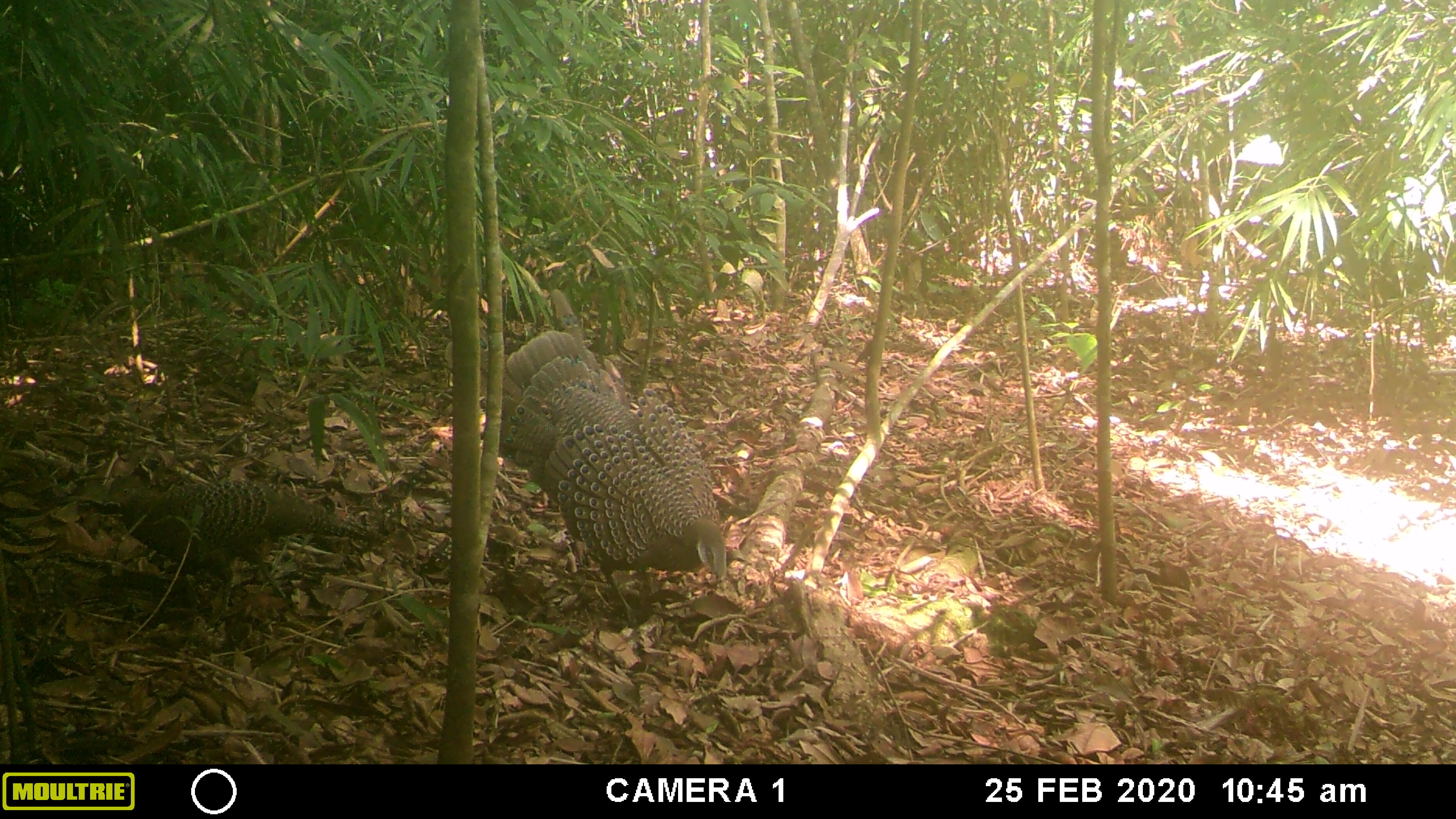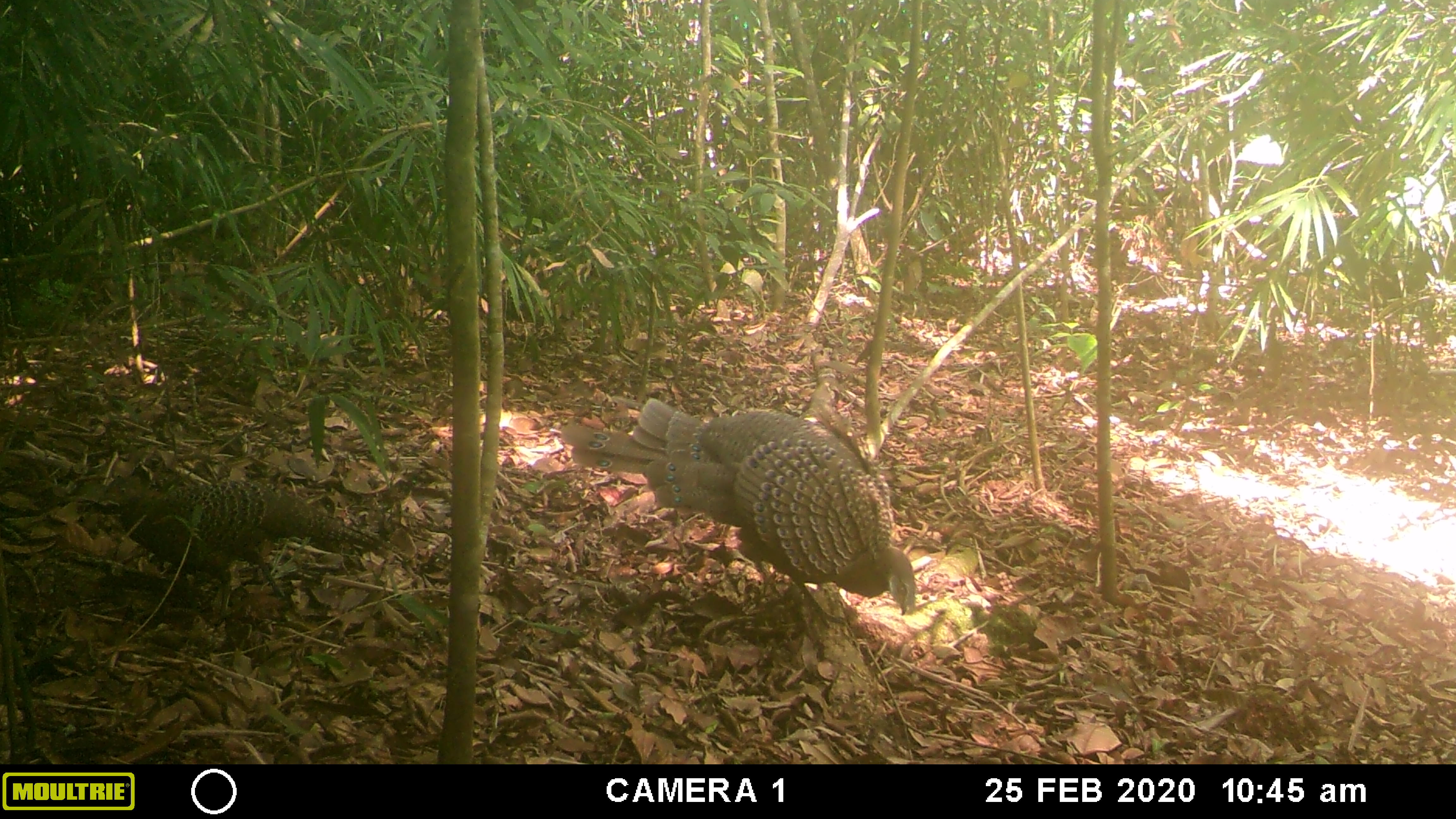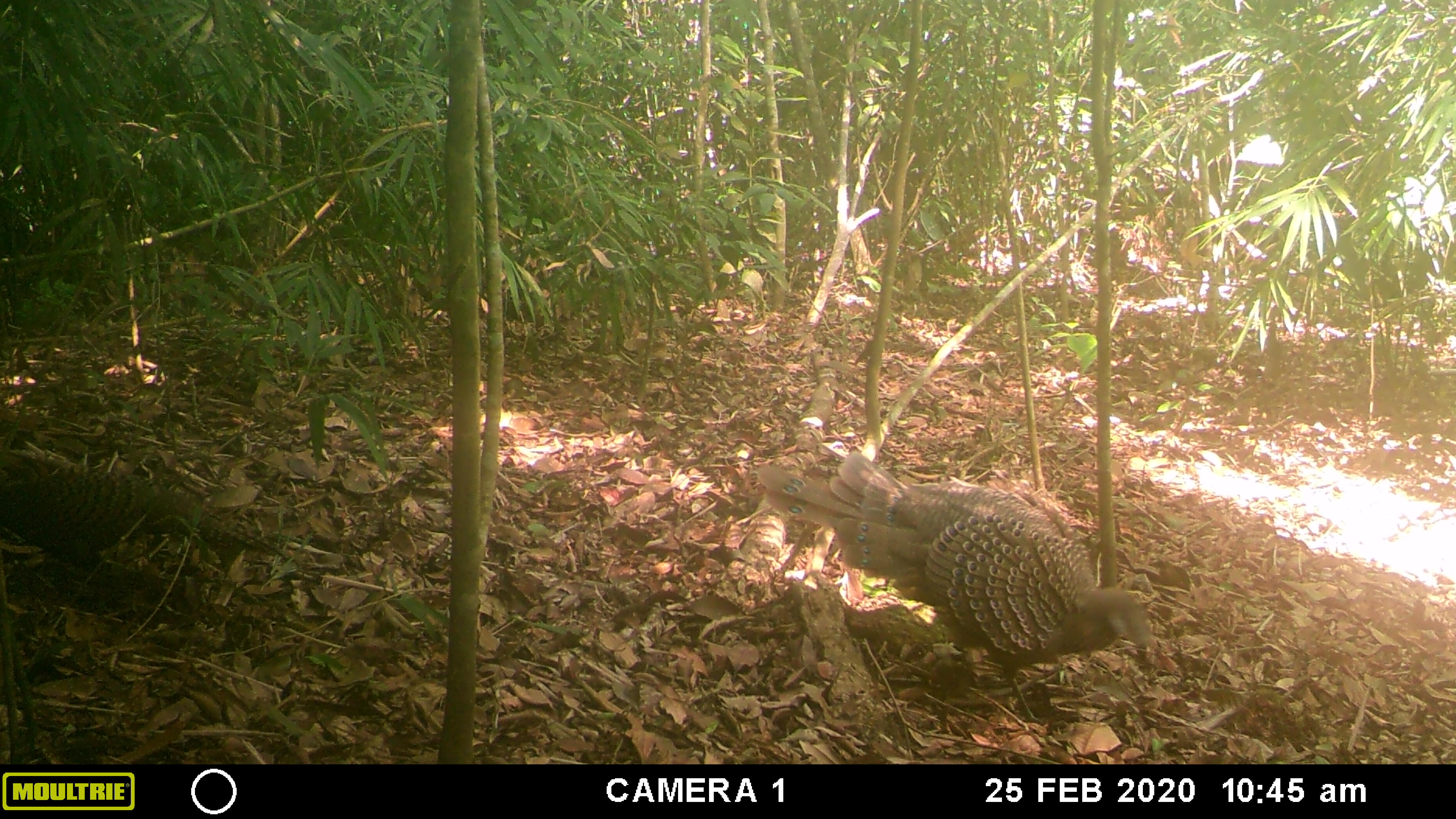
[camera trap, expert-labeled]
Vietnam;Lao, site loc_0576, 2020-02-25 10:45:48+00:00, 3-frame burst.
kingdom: Animalia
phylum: Chordata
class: Aves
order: Galliformes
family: Phasianidae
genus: Polyplectron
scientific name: Polyplectron bicalcaratum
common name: gray peacock-pheasant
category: grey peacock pheasant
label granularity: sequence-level